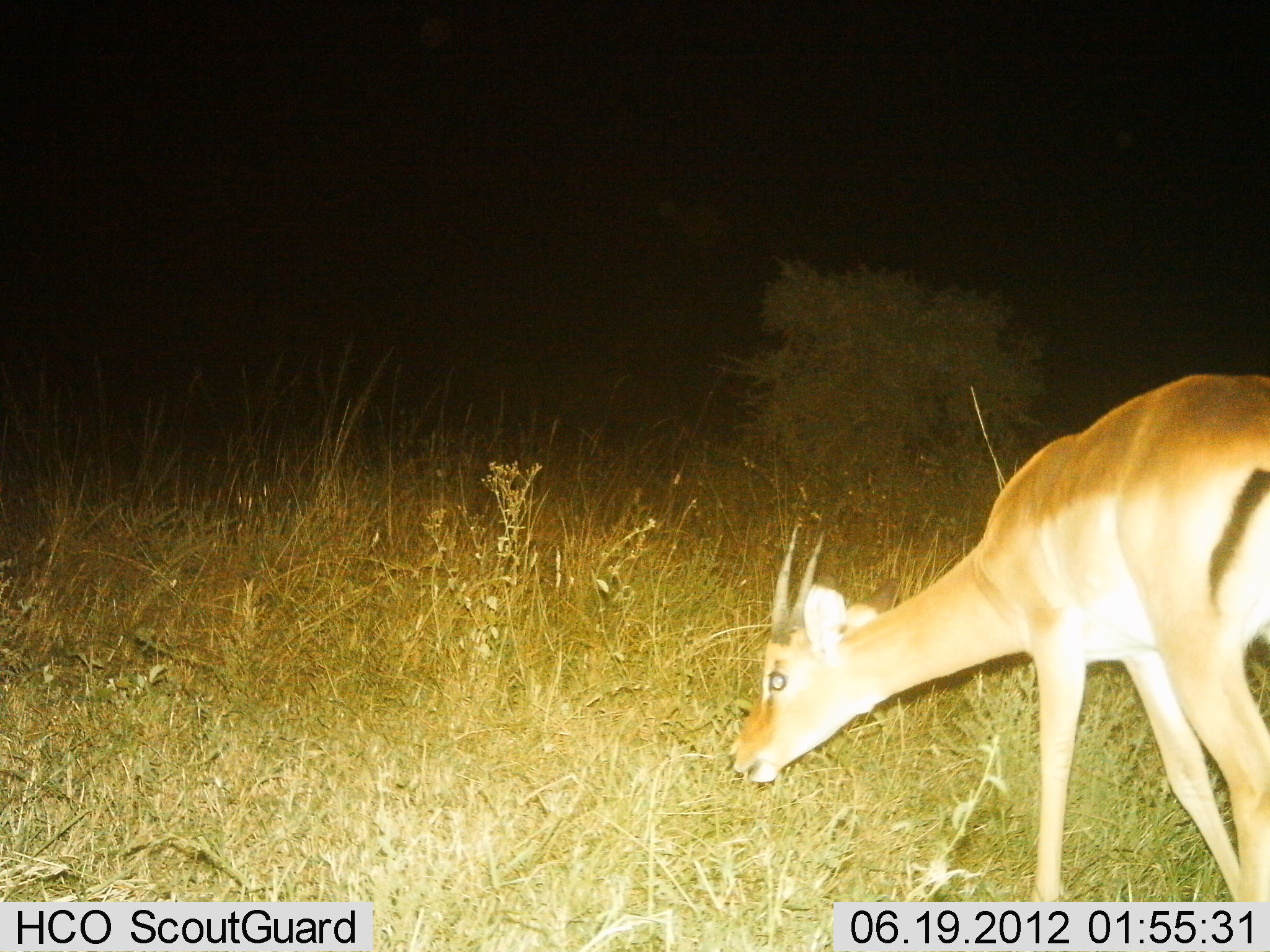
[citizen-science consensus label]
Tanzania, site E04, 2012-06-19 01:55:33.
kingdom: Animalia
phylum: Chordata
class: Mammalia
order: Artiodactyla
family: Bovidae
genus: Nanger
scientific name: Nanger granti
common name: grant's gazelle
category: gazellegrants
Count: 1.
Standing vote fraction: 0%.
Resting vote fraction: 0%.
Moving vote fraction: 20%.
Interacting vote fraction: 0%.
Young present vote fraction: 0%.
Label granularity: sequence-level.